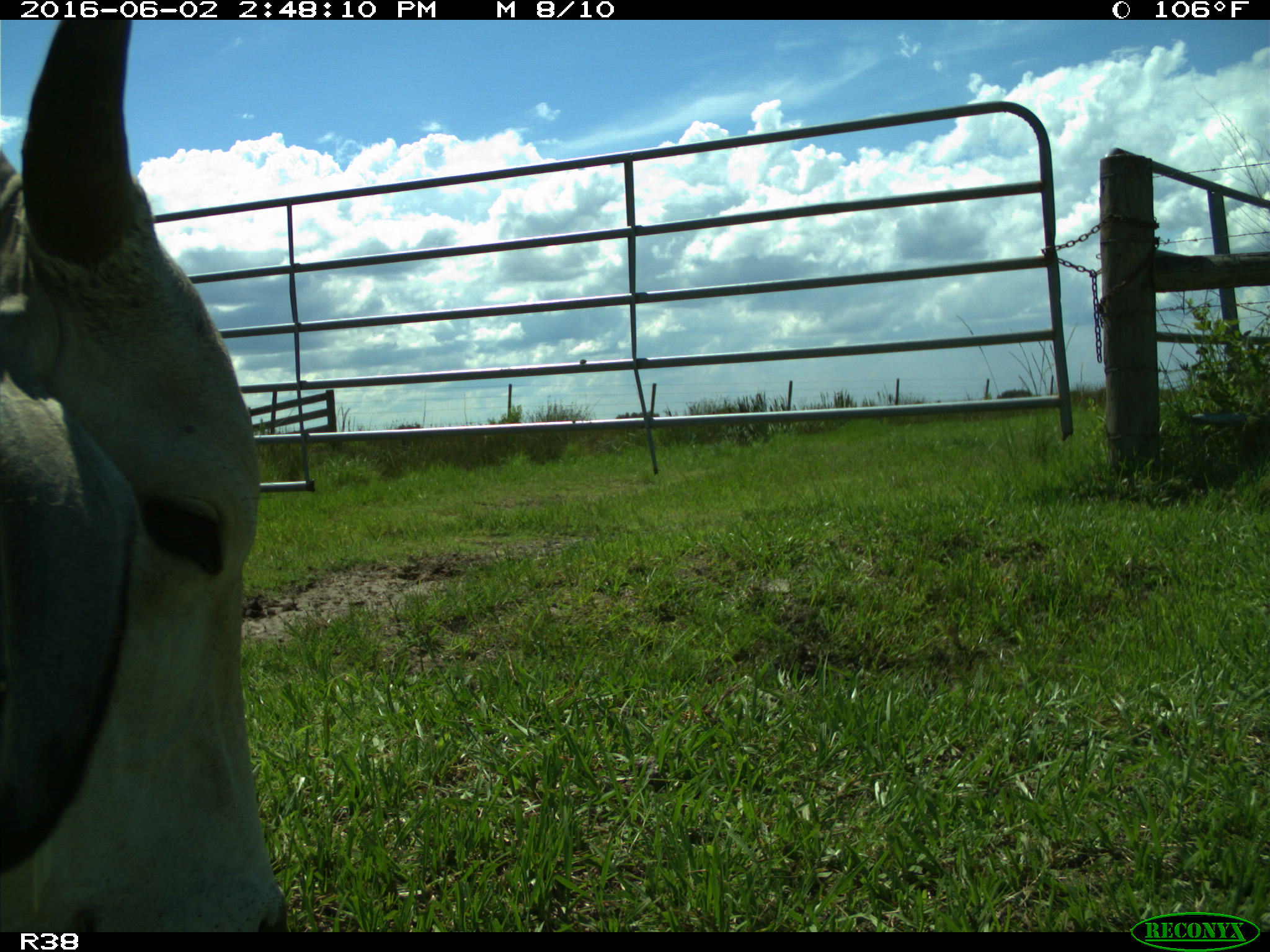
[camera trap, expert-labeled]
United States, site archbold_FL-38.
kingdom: Animalia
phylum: Chordata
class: Mammalia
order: Artiodactyla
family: Bovidae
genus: Bos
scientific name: Bos taurus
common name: domestic cow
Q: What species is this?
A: Bos taurus (domestic cow).